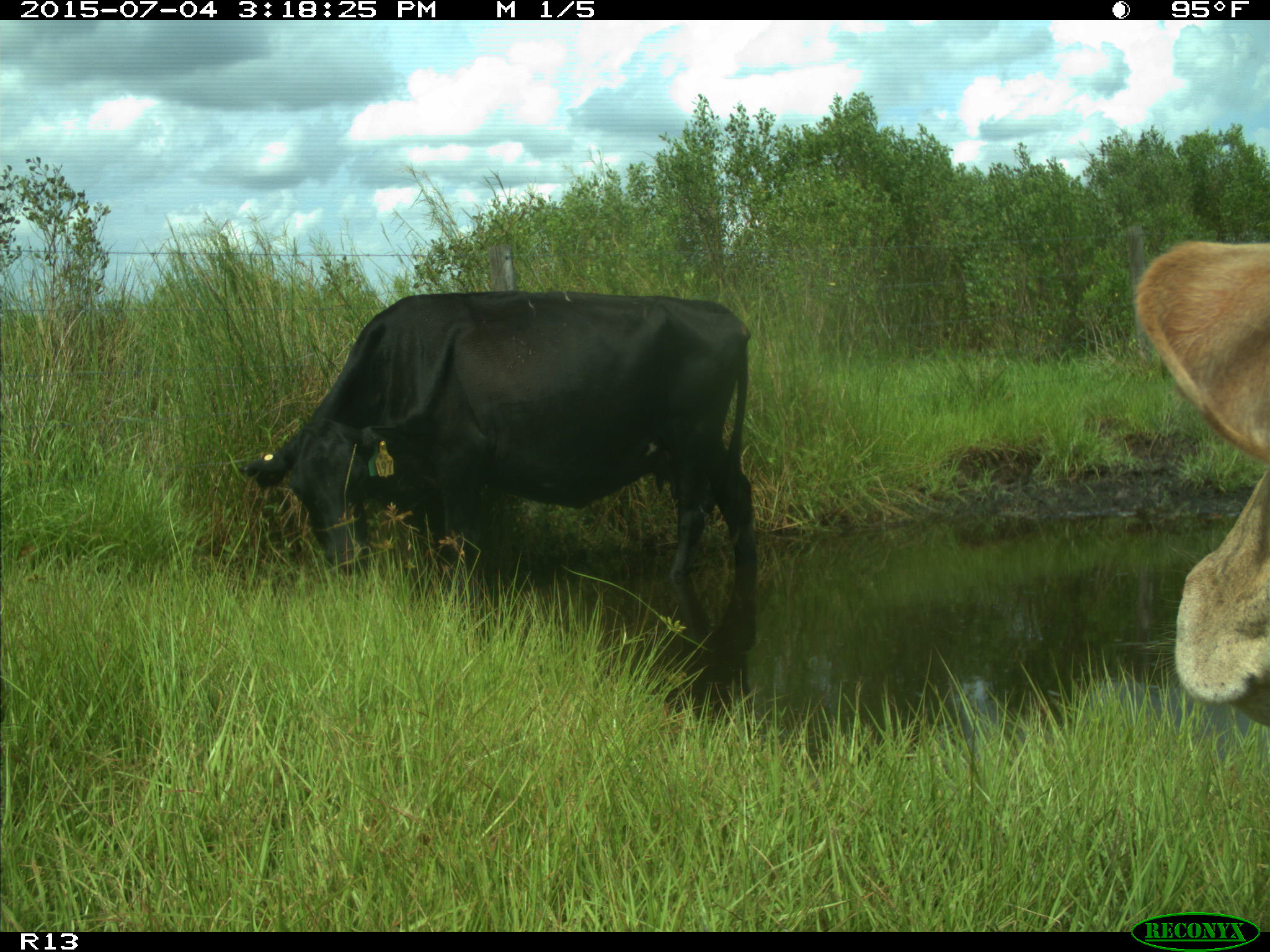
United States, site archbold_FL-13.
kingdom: Animalia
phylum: Chordata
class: Mammalia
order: Artiodactyla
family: Bovidae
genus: Bos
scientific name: Bos taurus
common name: domestic cow